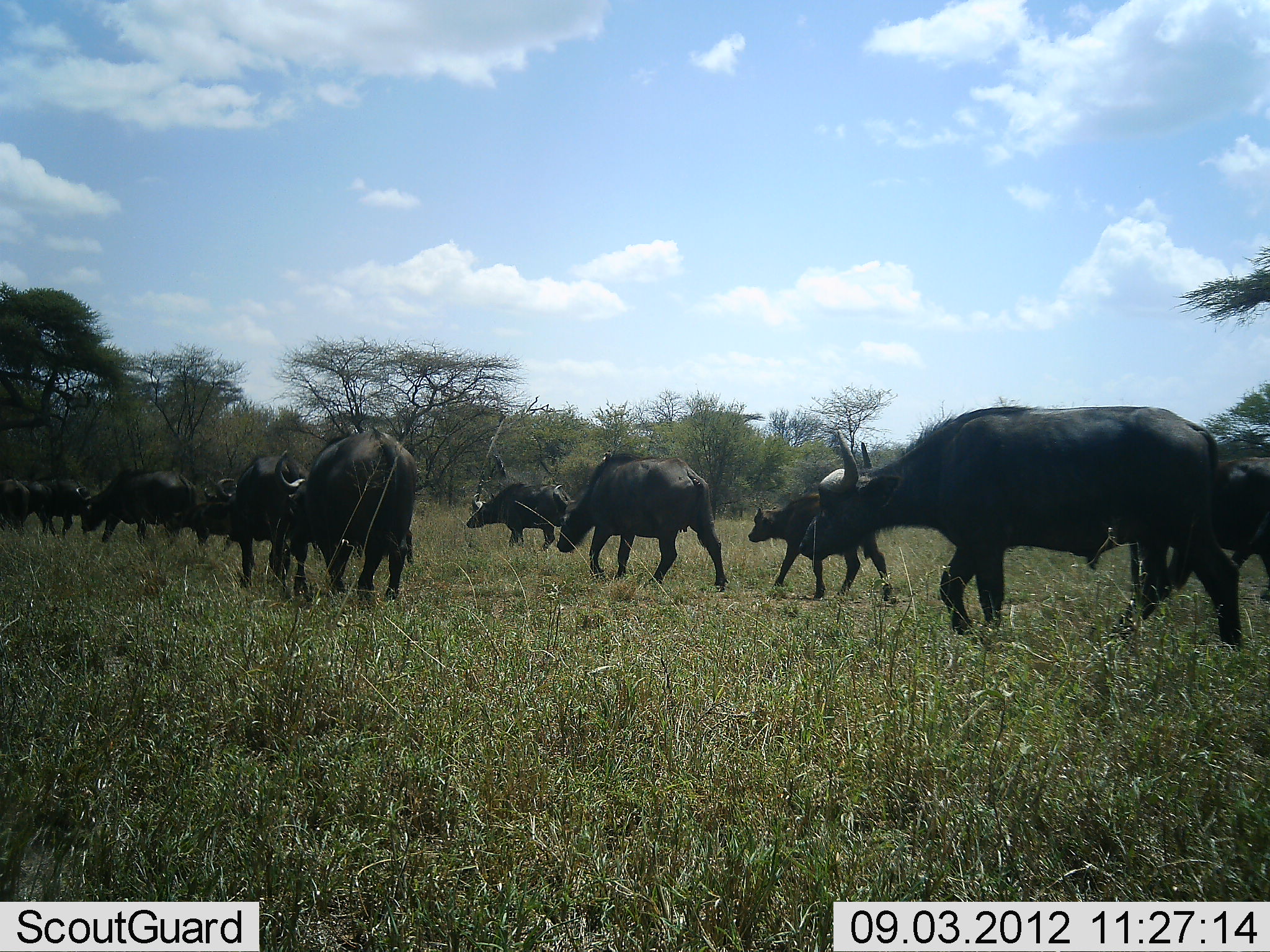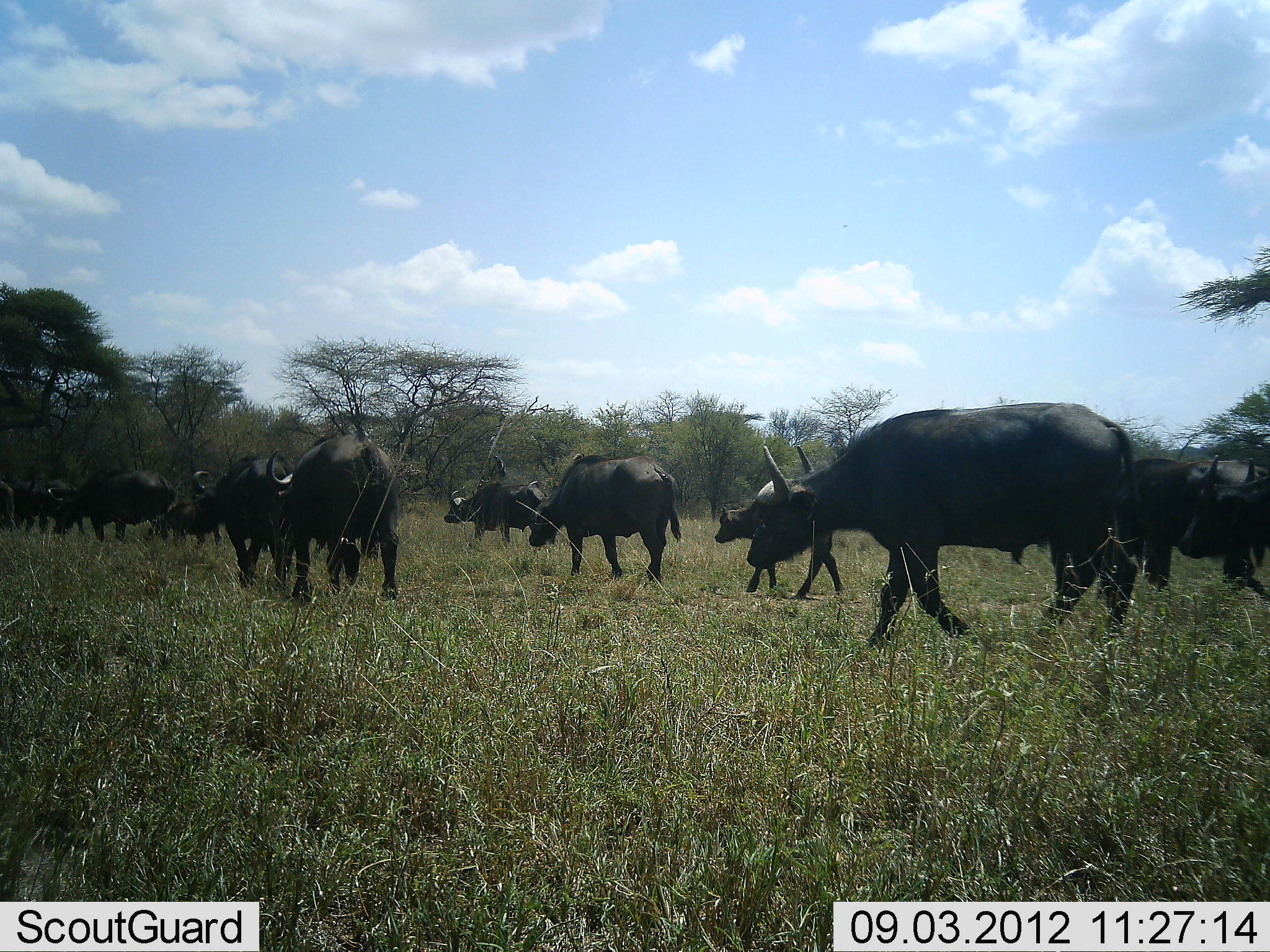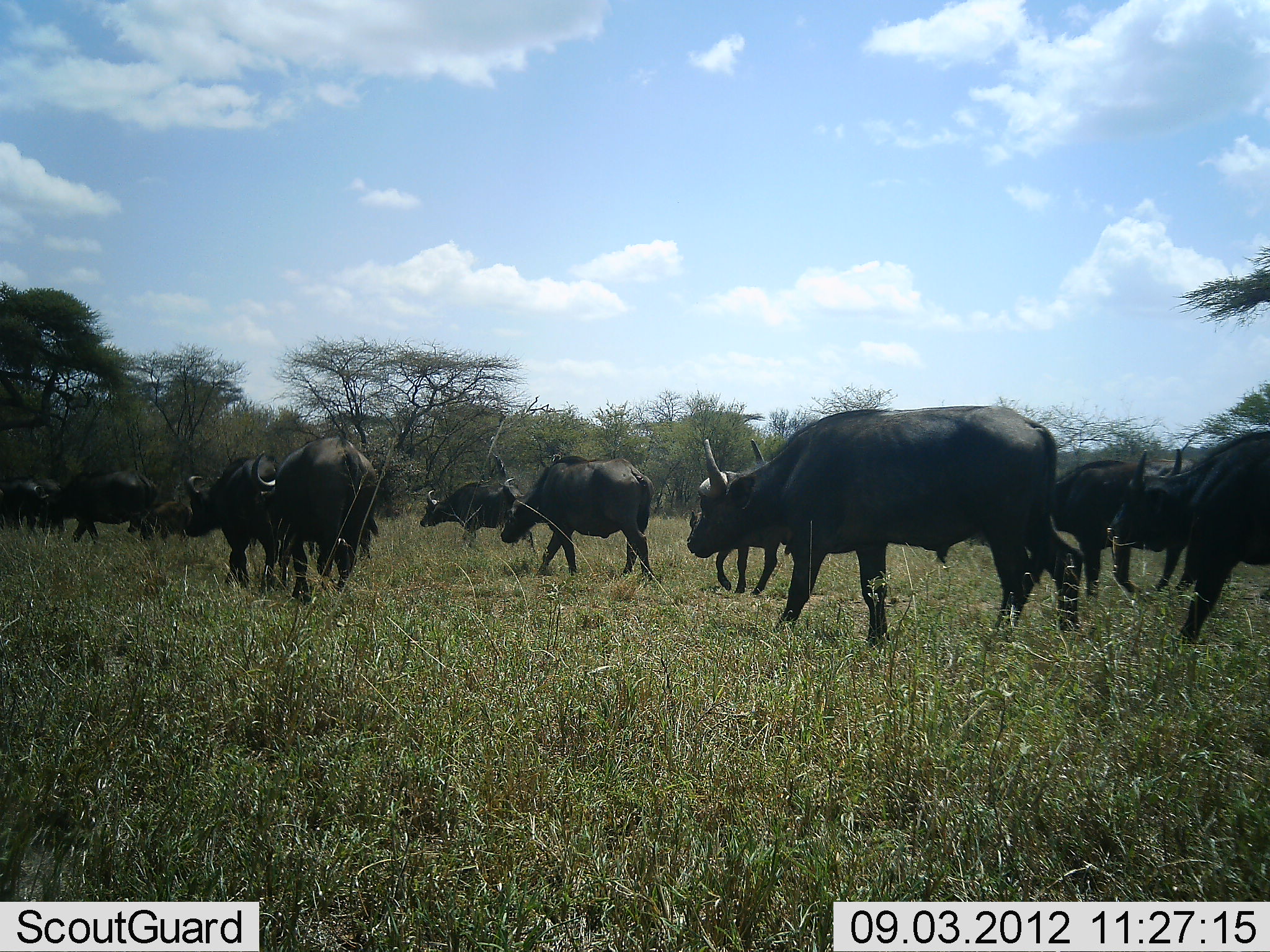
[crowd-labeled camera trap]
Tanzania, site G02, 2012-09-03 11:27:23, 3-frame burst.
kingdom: Animalia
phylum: Chordata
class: Mammalia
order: Artiodactyla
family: Bovidae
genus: Syncerus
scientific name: Syncerus caffer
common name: cape buffalo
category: buffalo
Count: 11-50.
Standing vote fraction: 0%.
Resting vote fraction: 0%.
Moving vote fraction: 100%.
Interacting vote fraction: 0%.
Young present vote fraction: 10%.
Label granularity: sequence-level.